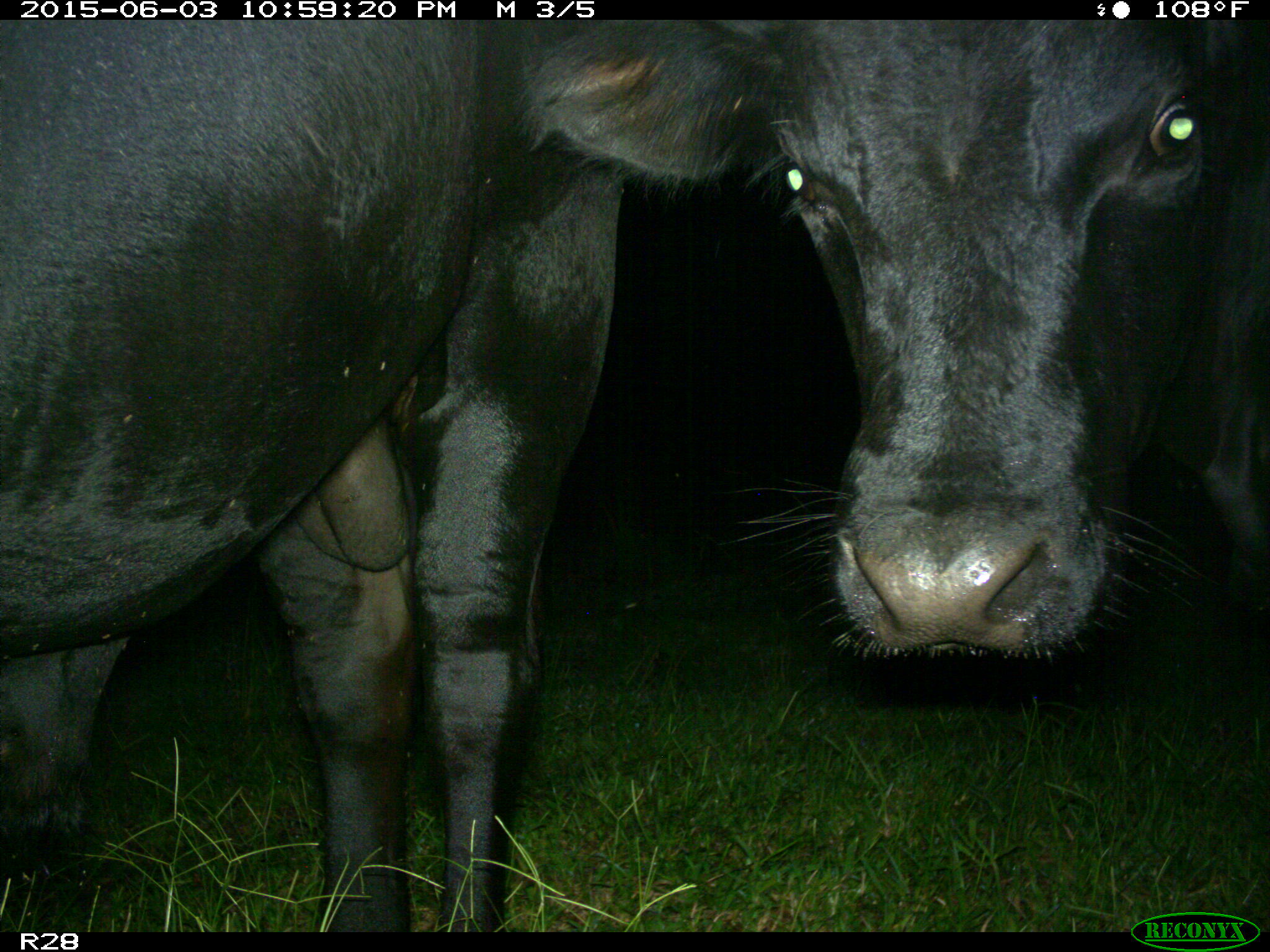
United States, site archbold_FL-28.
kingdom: Animalia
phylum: Chordata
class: Mammalia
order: Artiodactyla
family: Bovidae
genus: Bos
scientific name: Bos taurus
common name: domestic cow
Bos taurus (domestic cow).